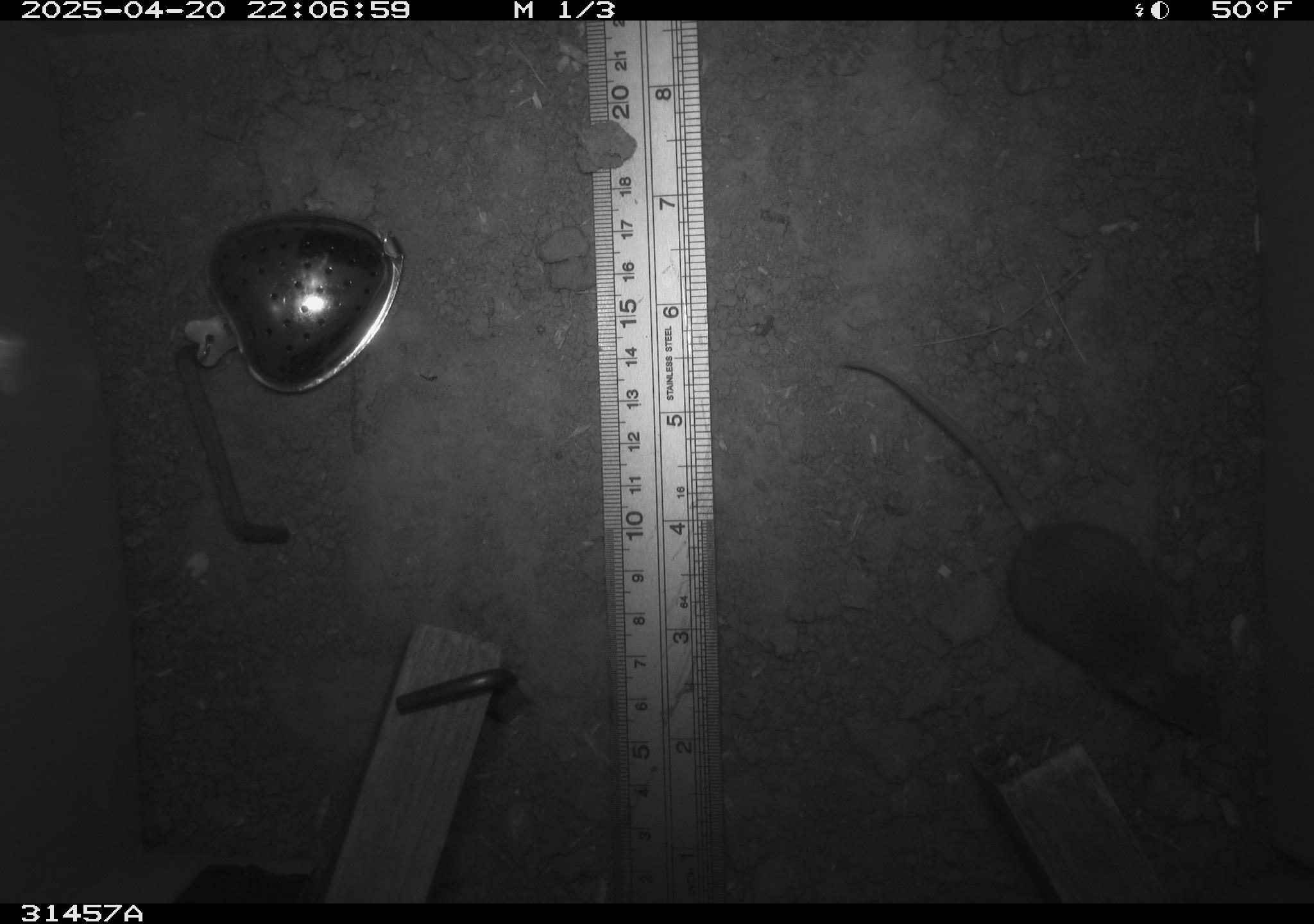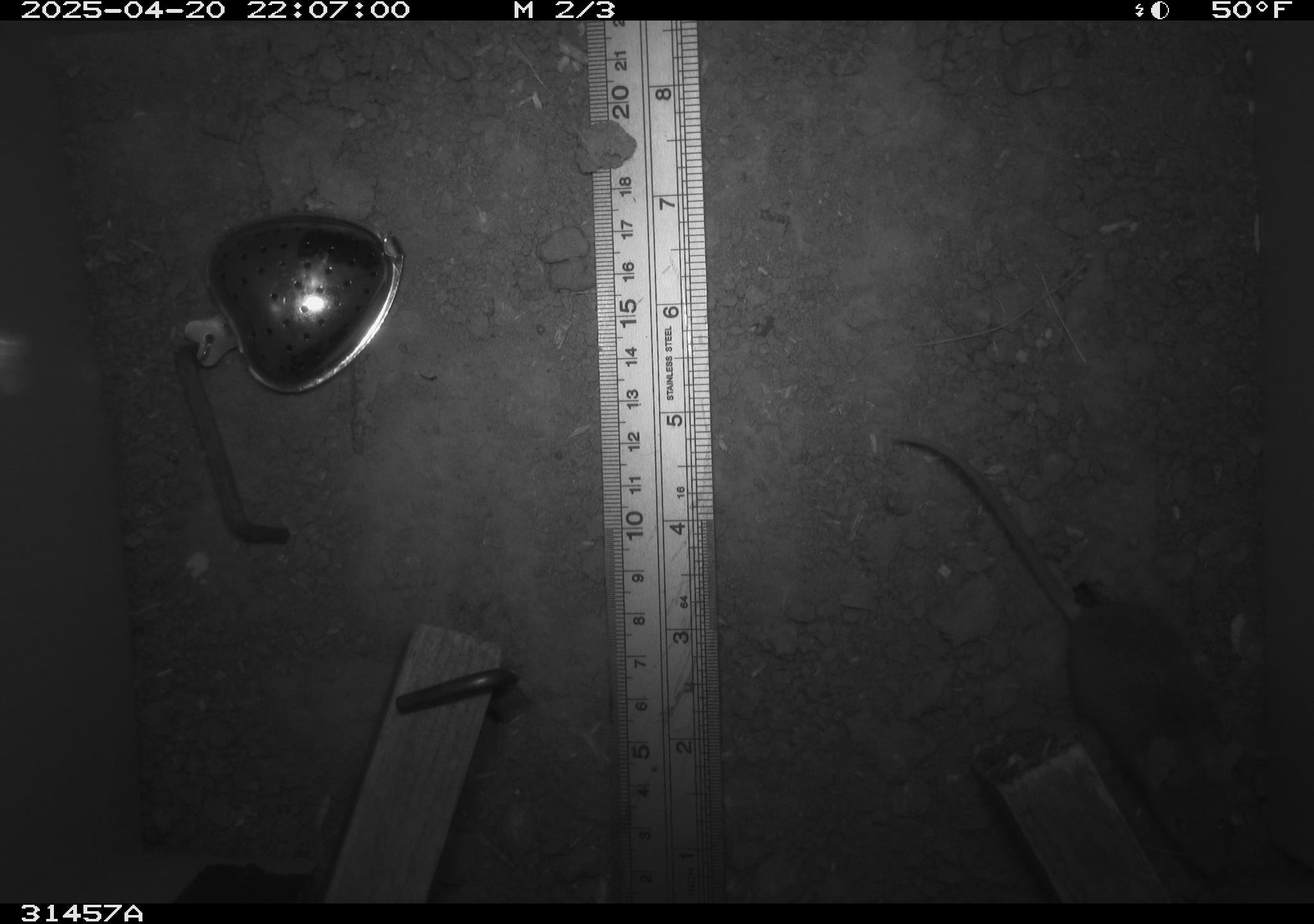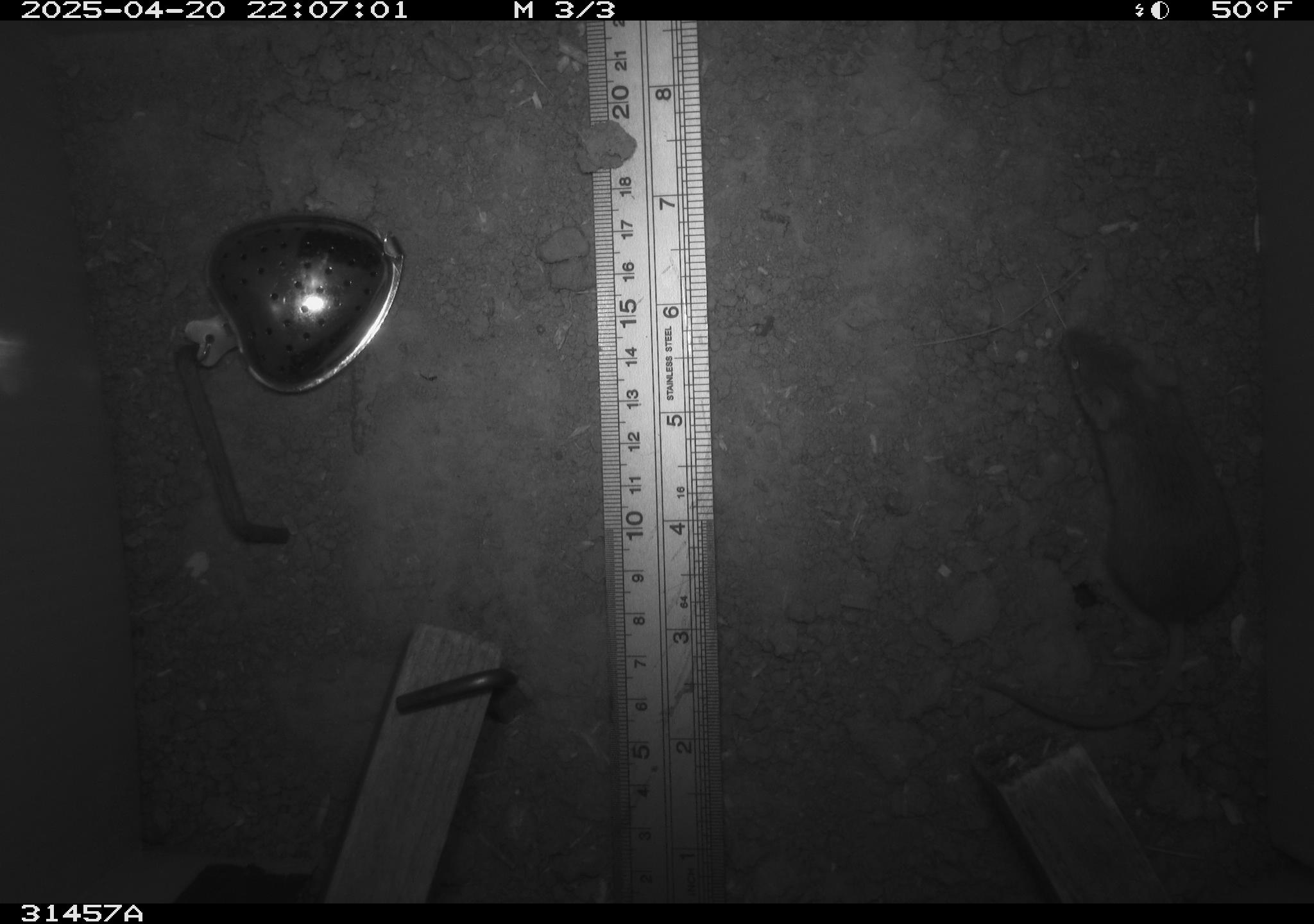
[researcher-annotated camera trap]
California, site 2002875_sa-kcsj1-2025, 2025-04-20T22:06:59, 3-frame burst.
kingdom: Animalia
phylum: Chordata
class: Mammalia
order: Rodentia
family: Muridae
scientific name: Muridae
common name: murids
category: muridae family